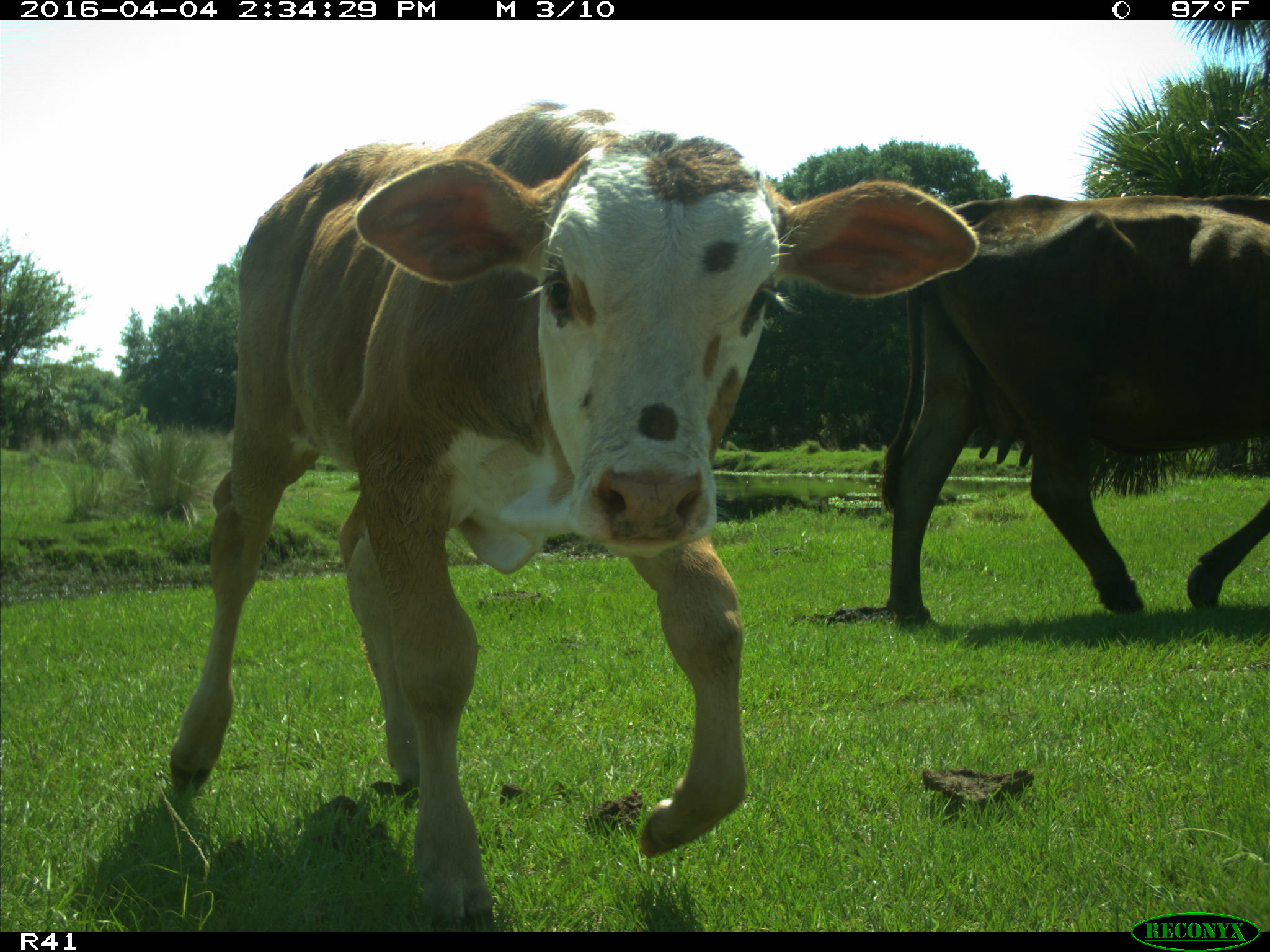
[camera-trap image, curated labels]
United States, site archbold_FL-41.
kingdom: Animalia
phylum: Chordata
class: Mammalia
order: Artiodactyla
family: Bovidae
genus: Bos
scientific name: Bos taurus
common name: domestic cow